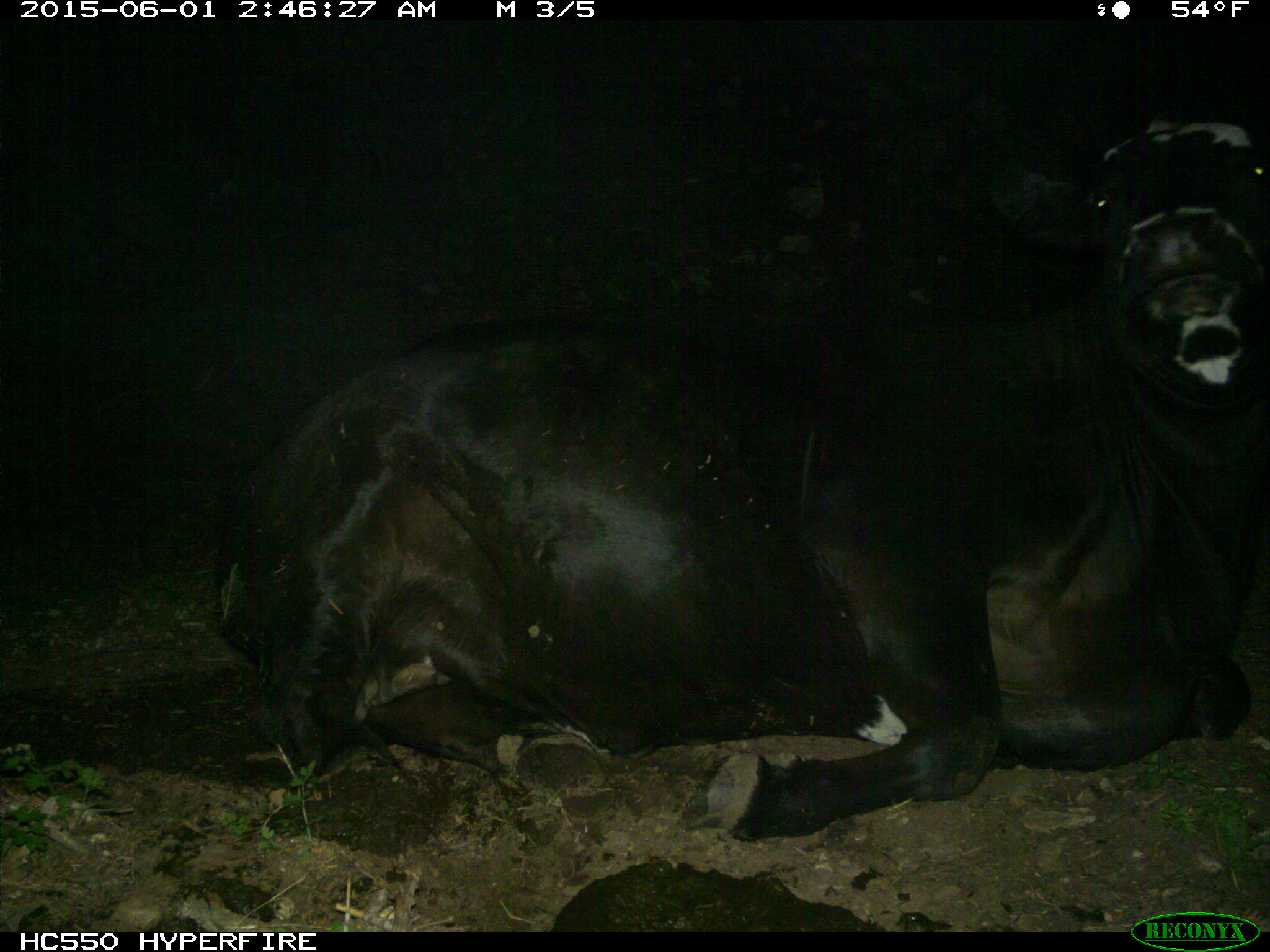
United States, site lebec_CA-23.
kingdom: Animalia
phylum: Chordata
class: Mammalia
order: Artiodactyla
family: Bovidae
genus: Bos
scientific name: Bos taurus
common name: domestic cow